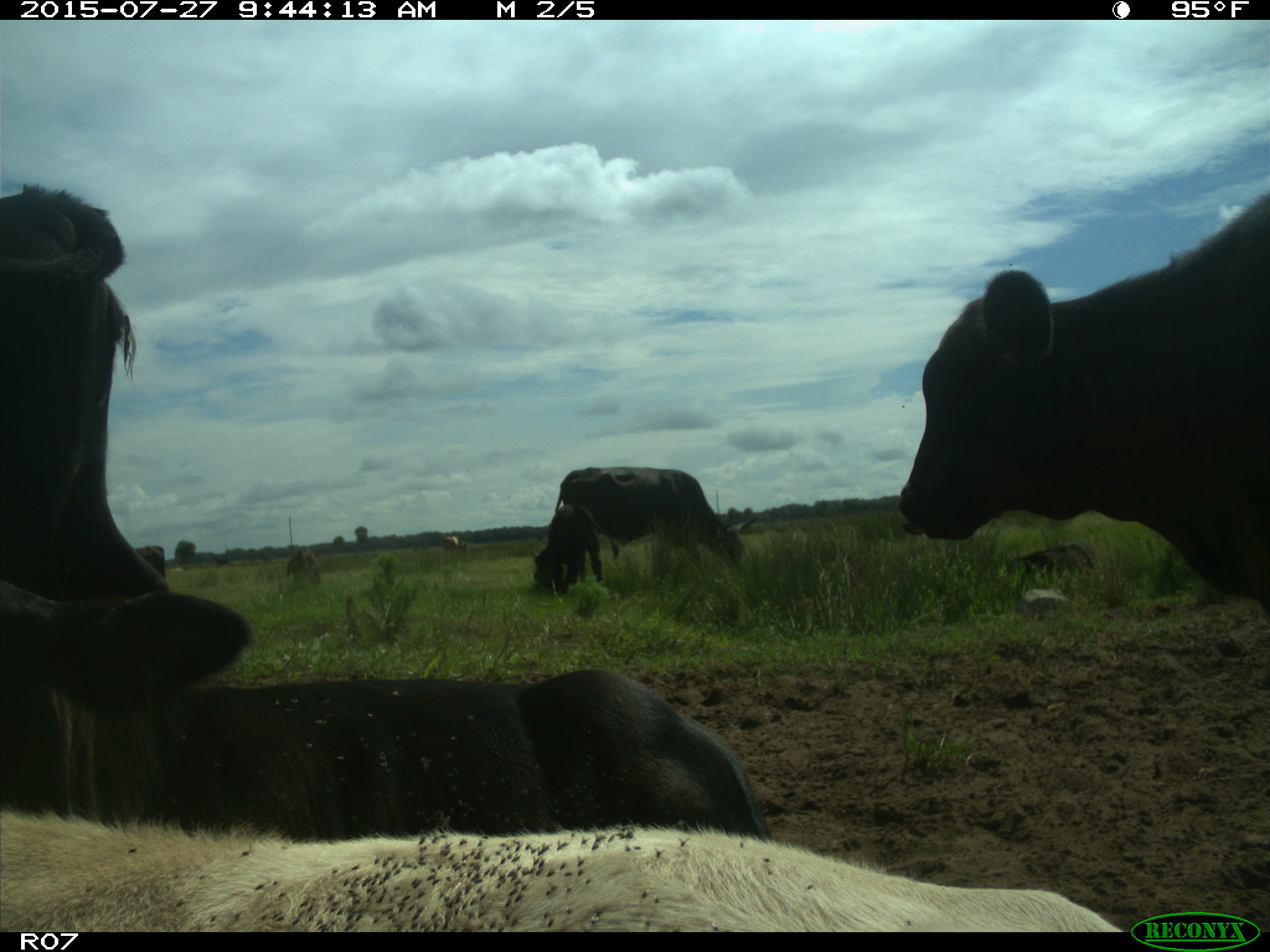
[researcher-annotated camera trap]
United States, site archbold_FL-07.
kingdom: Animalia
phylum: Chordata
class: Mammalia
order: Artiodactyla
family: Bovidae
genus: Bos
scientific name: Bos taurus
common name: domestic cow